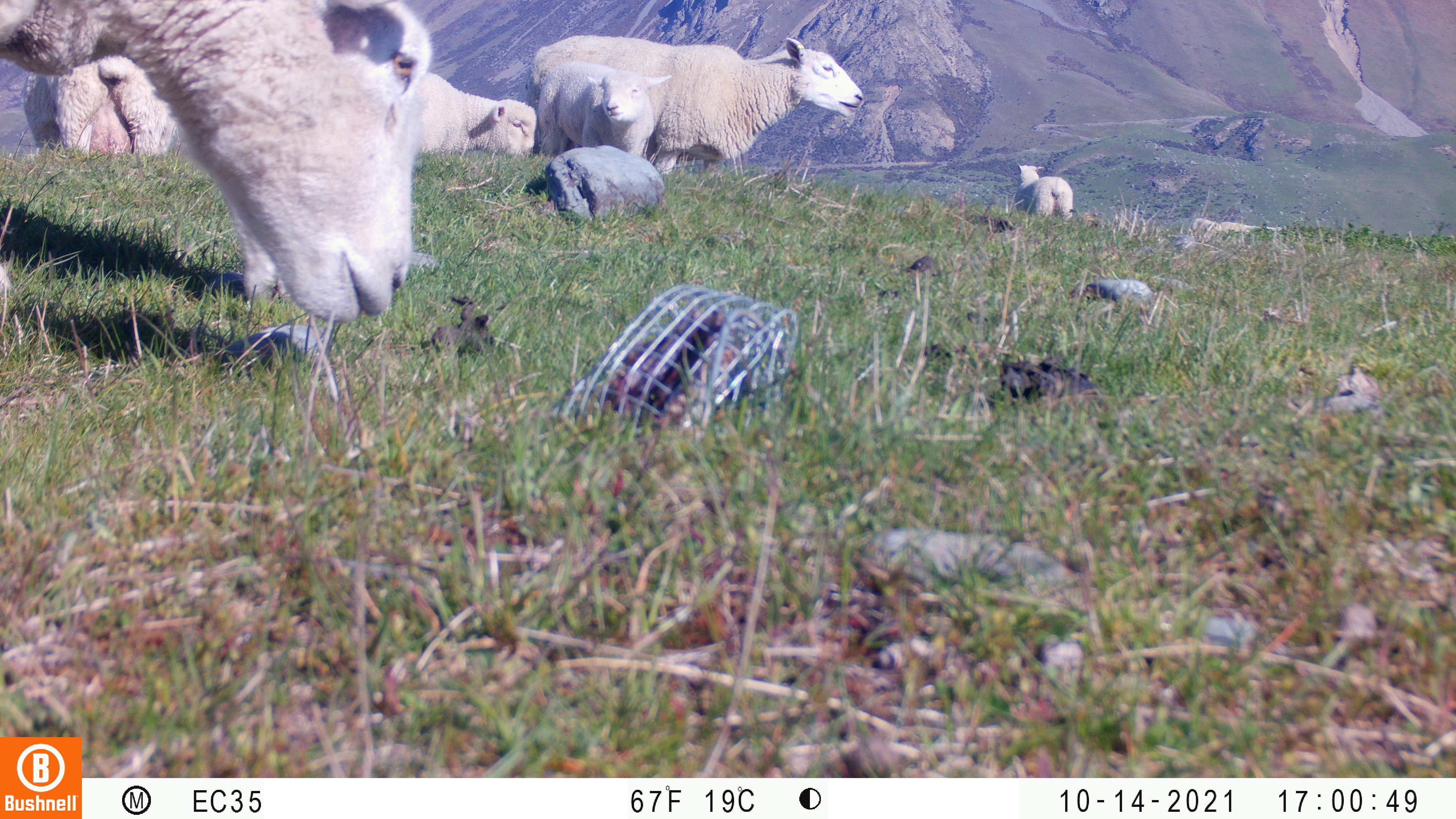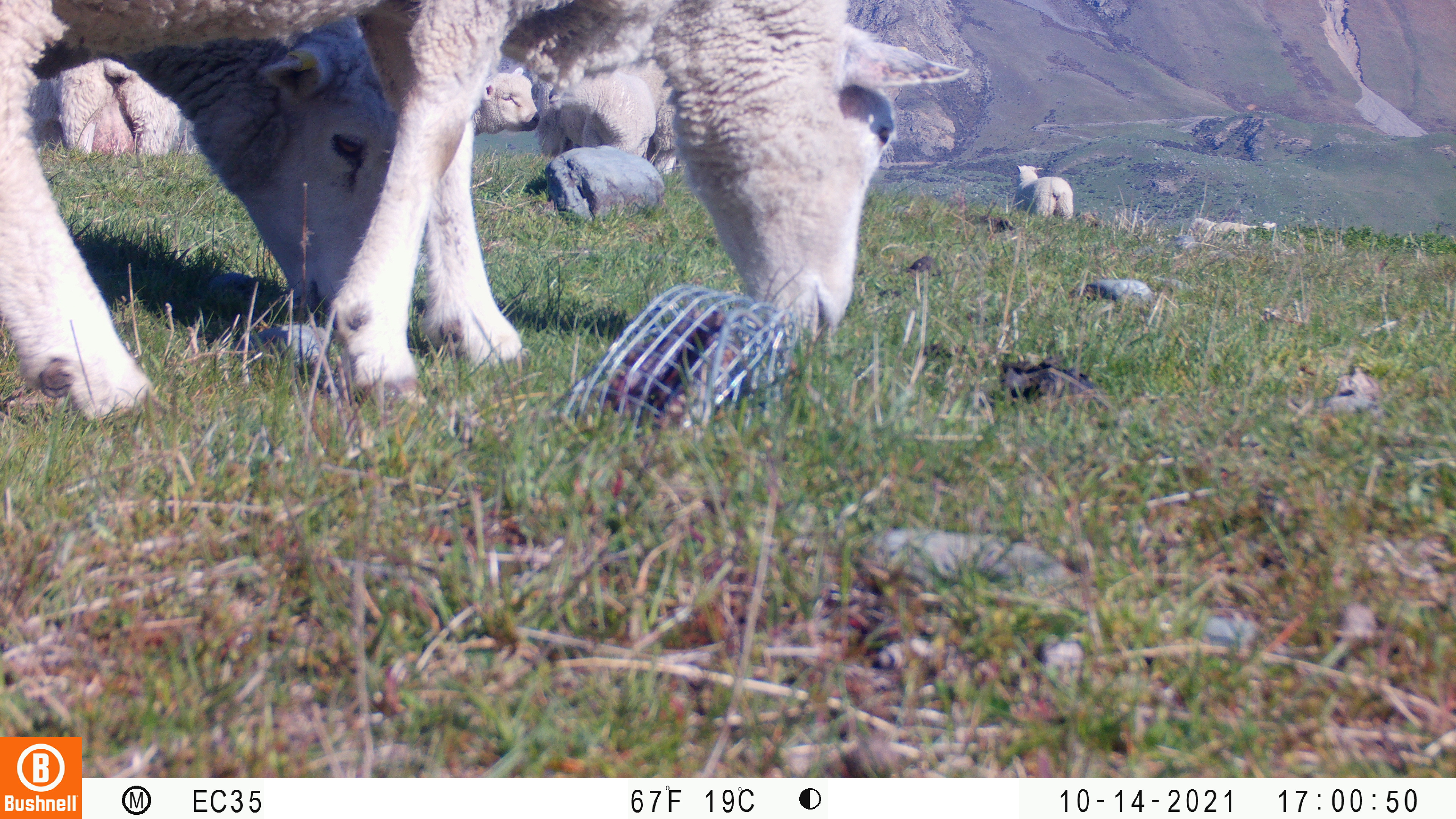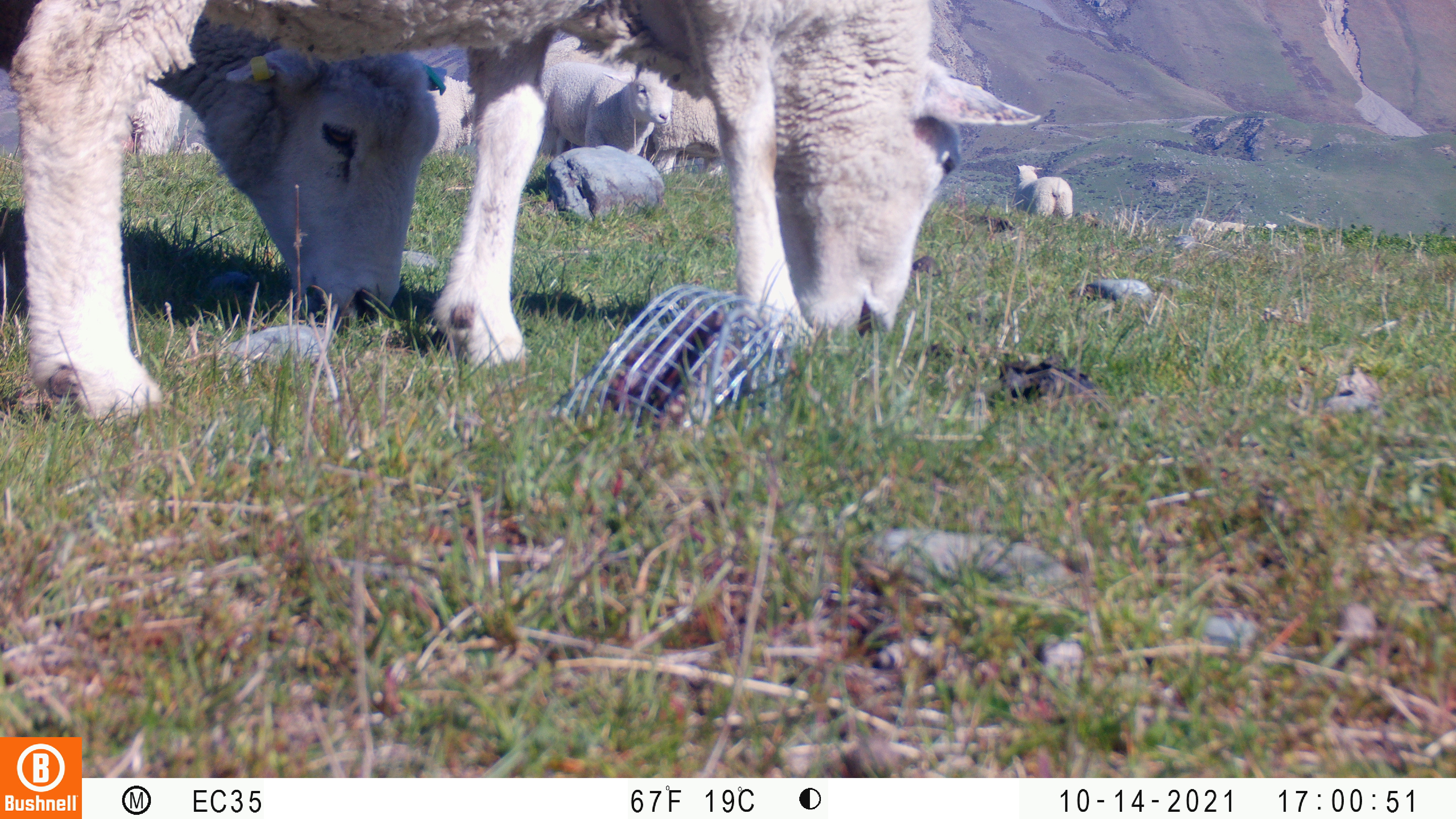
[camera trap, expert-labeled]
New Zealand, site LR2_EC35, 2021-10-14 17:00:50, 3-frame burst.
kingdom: Animalia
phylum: Chordata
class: Mammalia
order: Artiodactyla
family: Bovidae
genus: Bos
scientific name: Bos taurus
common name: domestic cow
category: cow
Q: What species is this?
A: Cow (domestic cow) (Bos taurus).